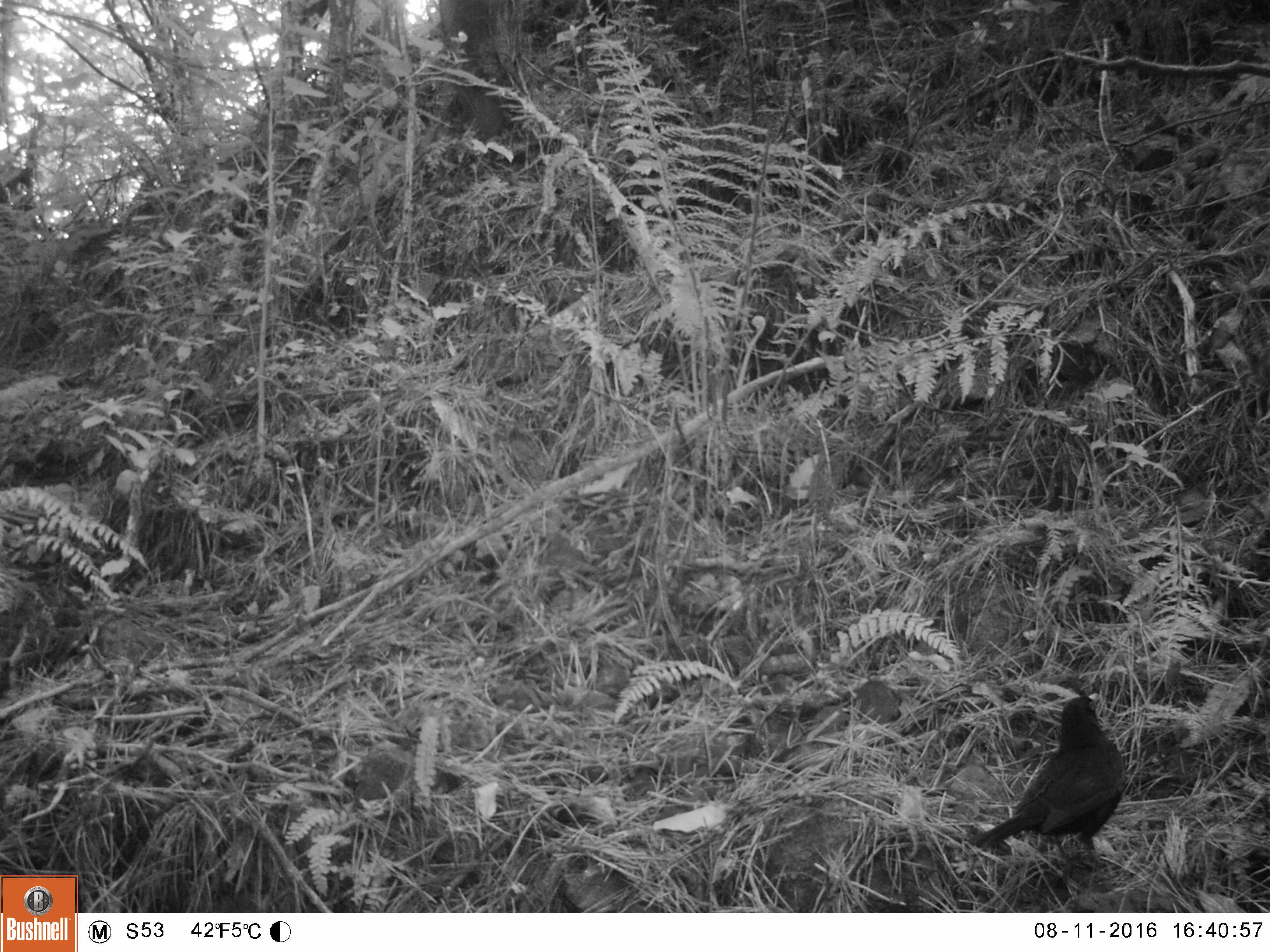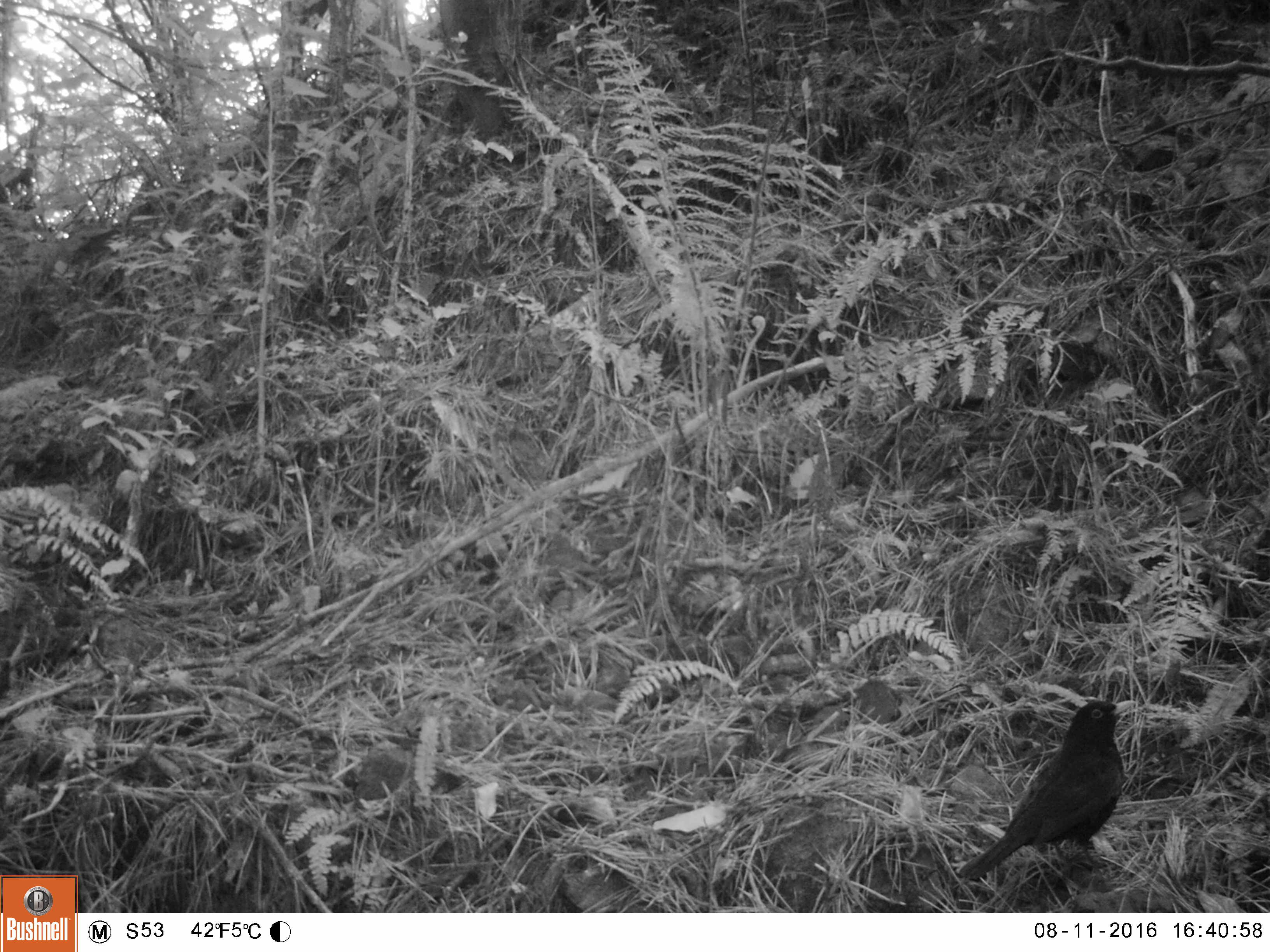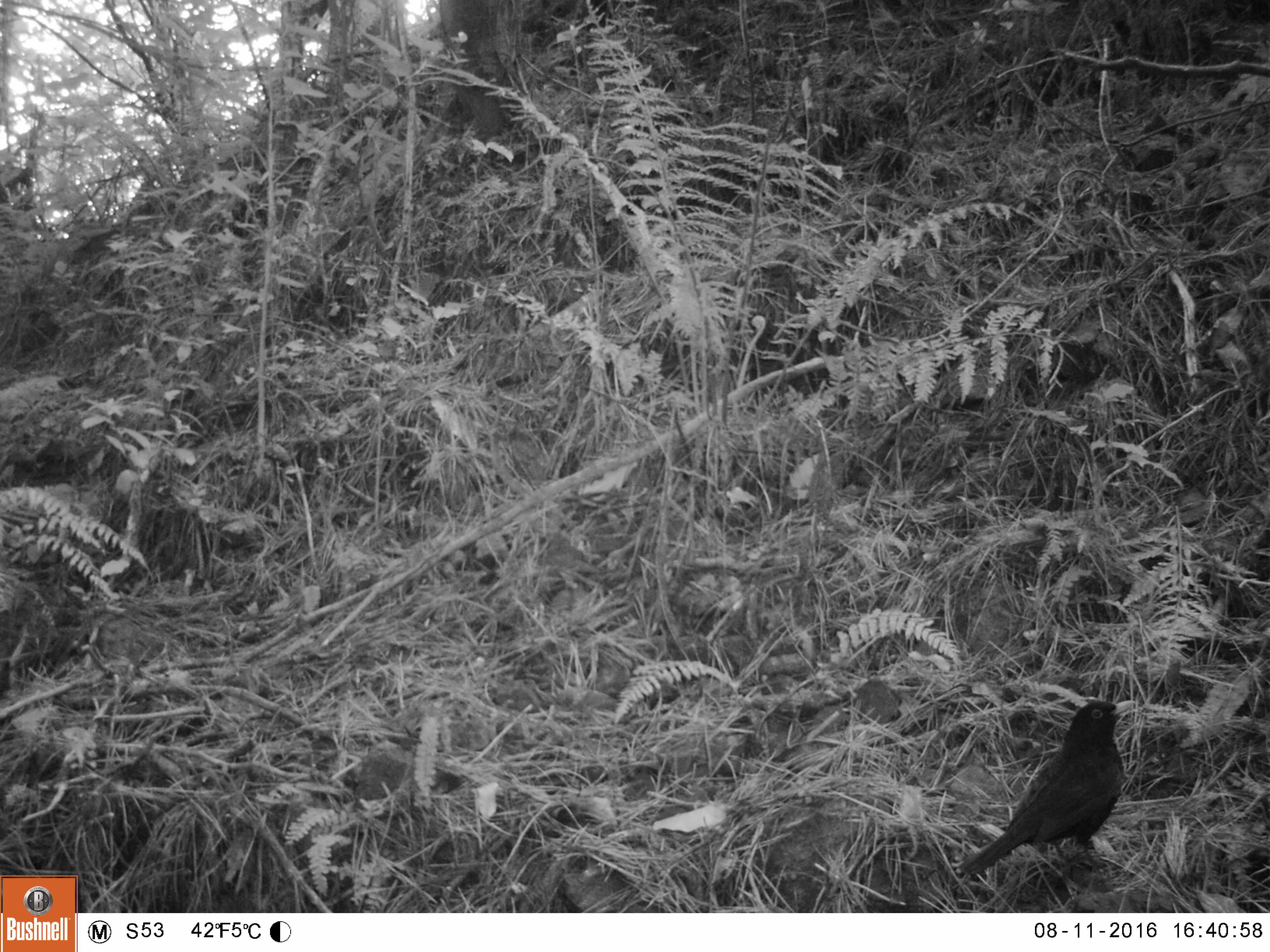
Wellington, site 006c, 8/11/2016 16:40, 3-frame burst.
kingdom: Animalia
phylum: Chordata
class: Aves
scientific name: Aves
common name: bird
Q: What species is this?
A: Bird (Aves).